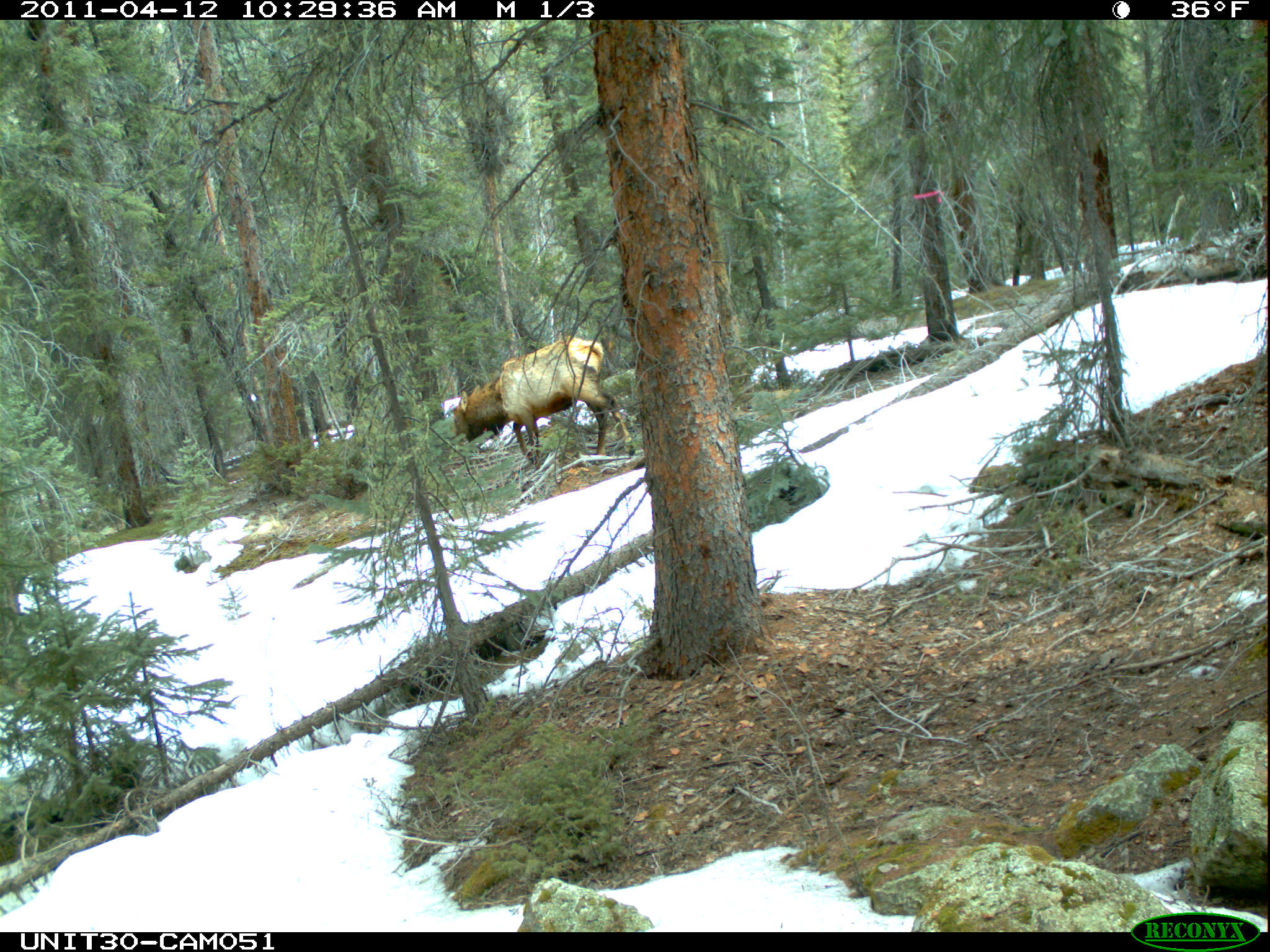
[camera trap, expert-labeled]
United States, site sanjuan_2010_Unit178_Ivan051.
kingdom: Animalia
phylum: Chordata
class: Mammalia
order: Artiodactyla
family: Cervidae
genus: Cervus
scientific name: Cervus elaphus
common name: red deer